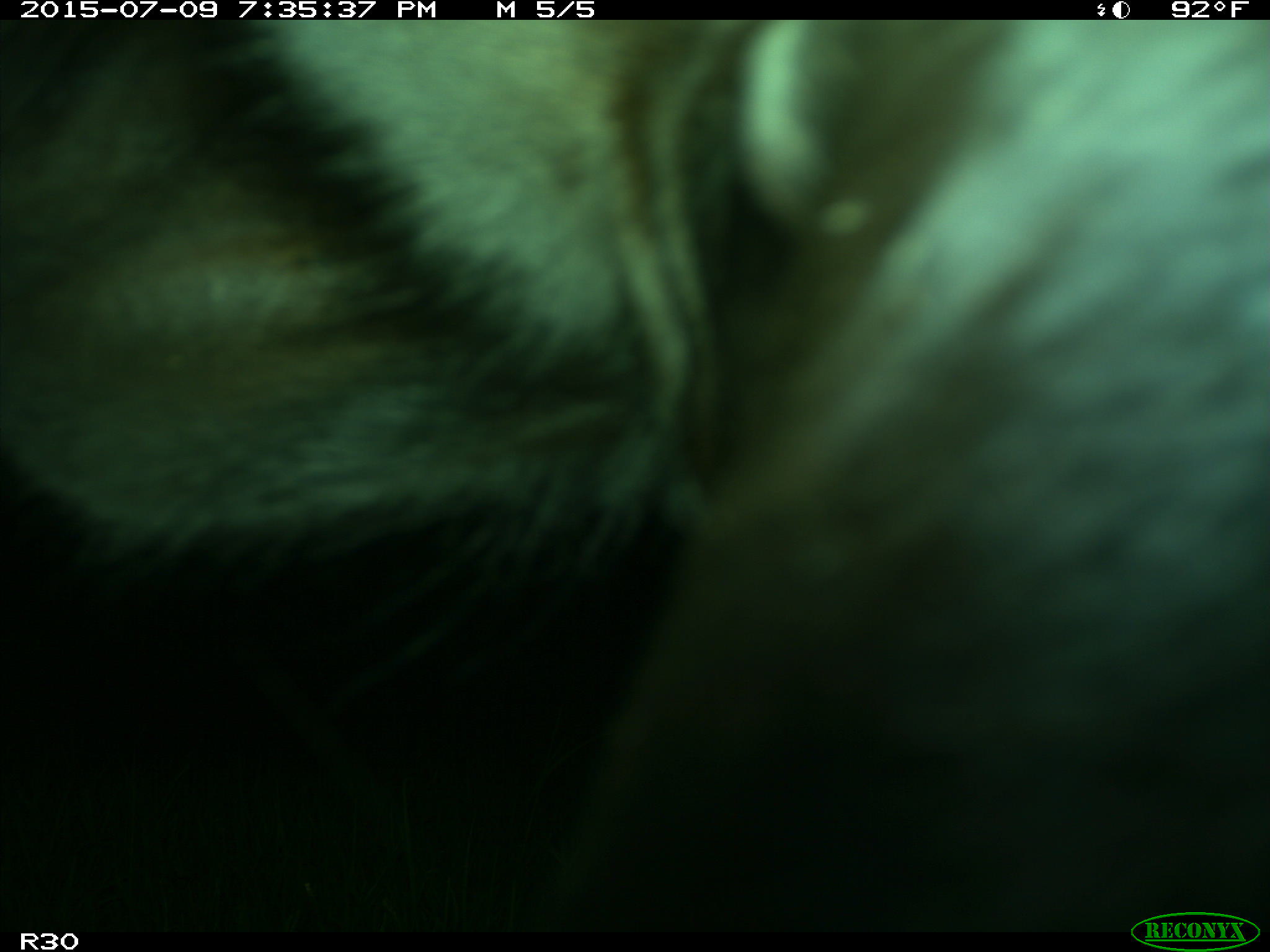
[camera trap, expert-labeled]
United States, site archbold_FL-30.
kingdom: Animalia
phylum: Chordata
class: Mammalia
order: Artiodactyla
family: Bovidae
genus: Bos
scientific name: Bos taurus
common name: domestic cow